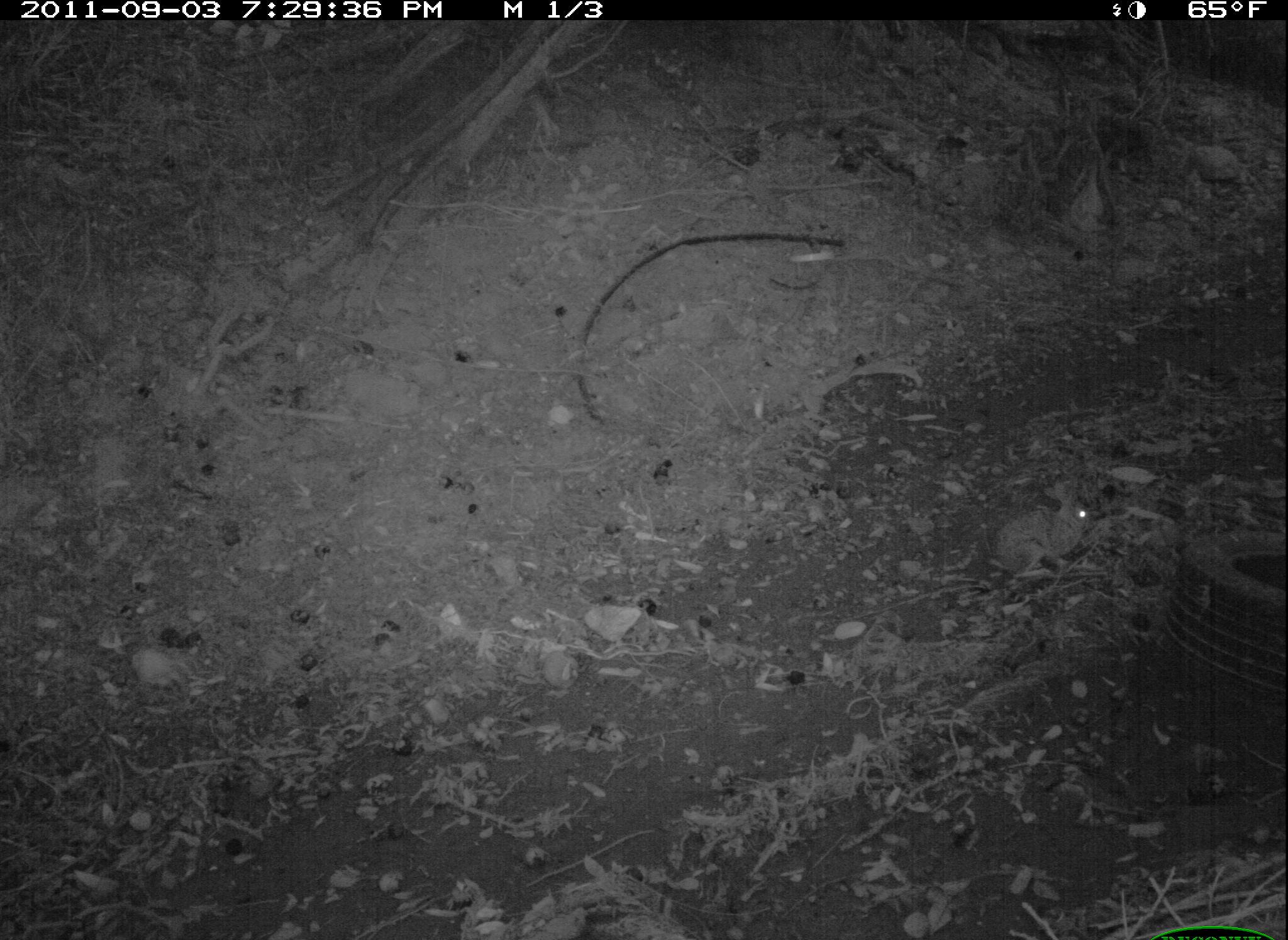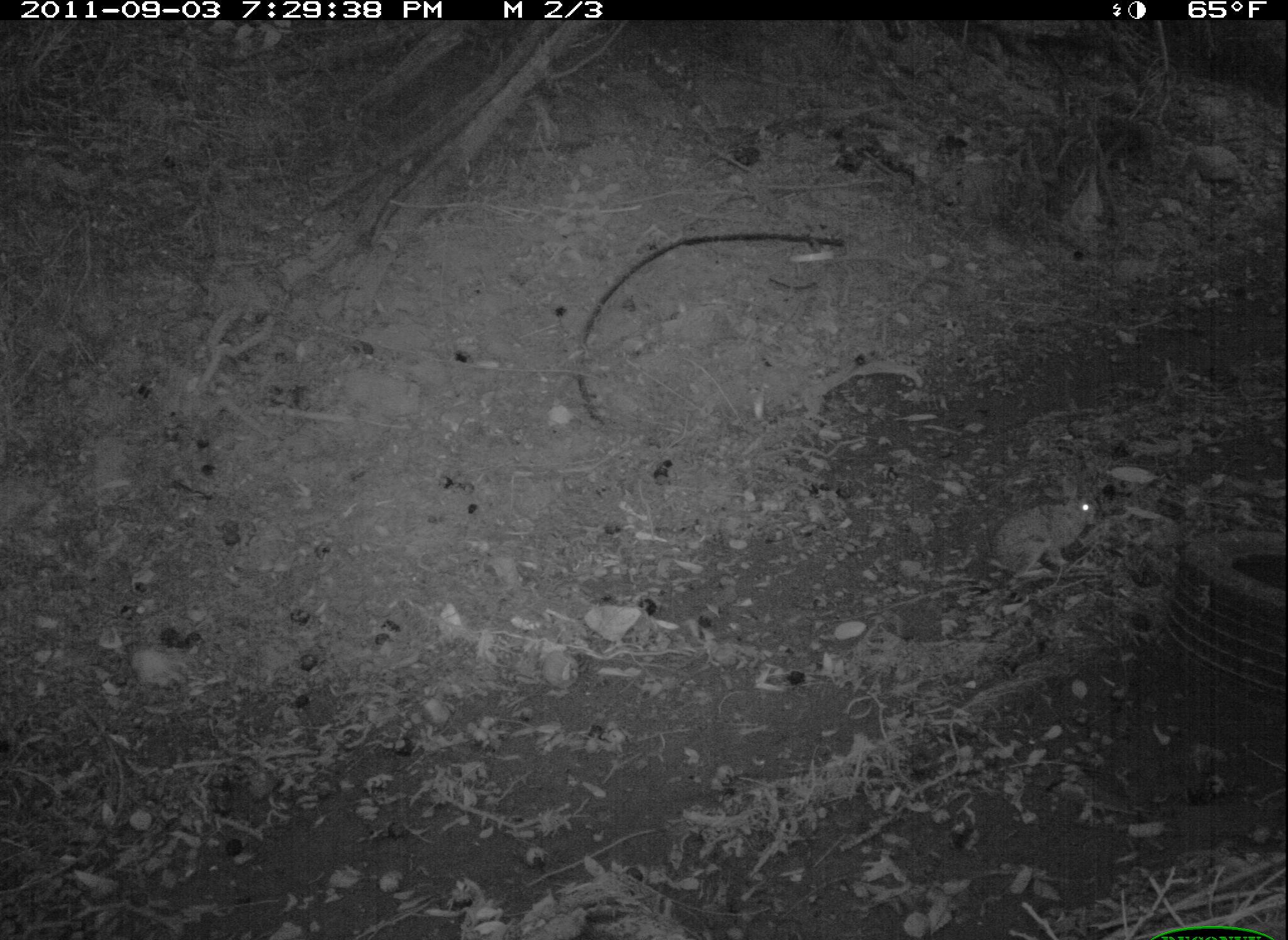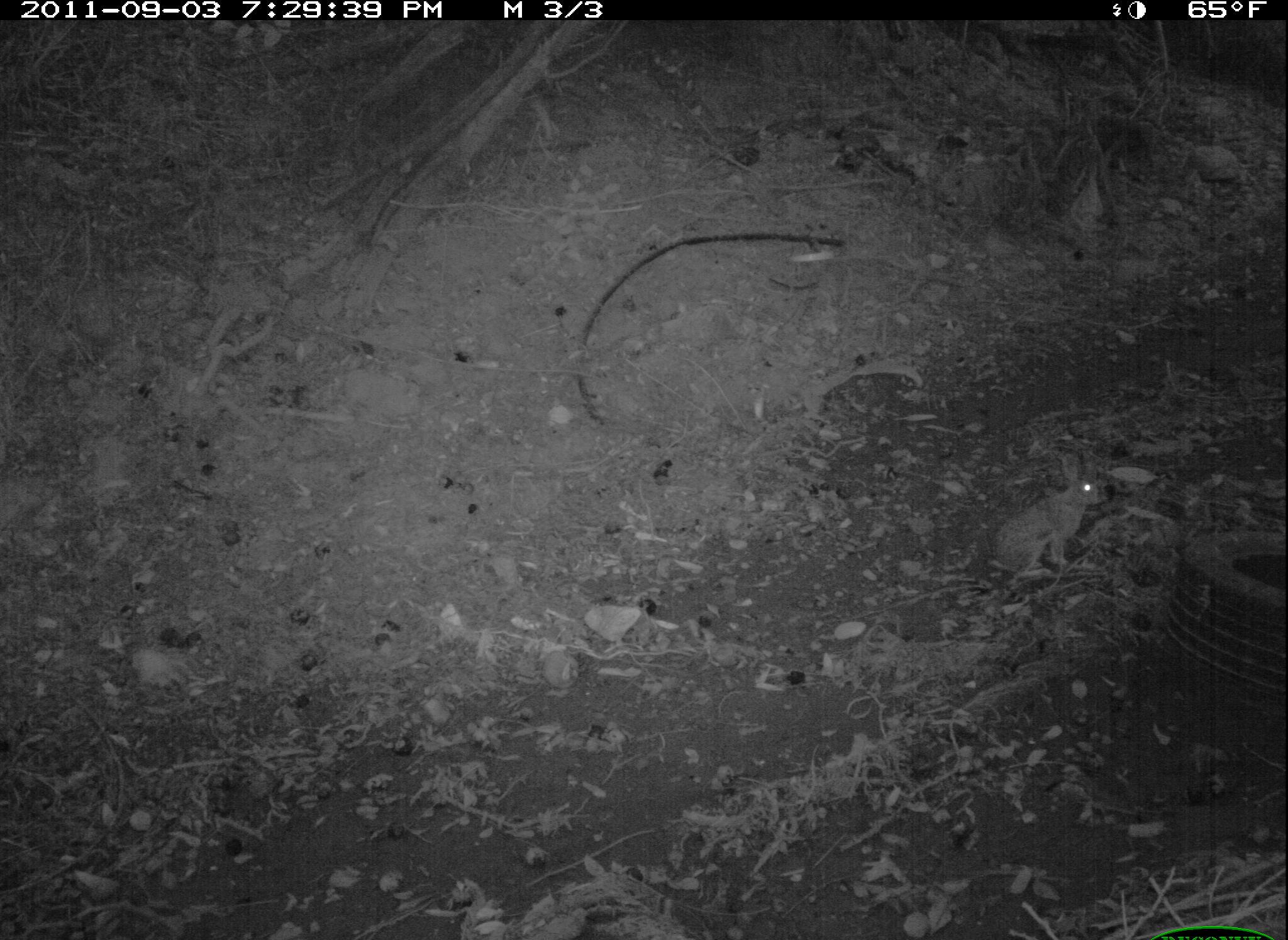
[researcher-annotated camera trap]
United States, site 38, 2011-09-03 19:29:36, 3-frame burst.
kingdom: Animalia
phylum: Chordata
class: Mammalia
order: Lagomorpha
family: Leporidae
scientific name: Leporidae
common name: rabbits and hares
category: rabbit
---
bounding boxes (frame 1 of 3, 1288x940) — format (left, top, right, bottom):
rabbit: (977, 467, 1113, 585)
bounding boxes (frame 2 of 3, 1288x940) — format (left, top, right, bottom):
rabbit: (984, 474, 1117, 590)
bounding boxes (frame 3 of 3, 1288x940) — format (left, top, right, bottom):
rabbit: (989, 449, 1124, 580)